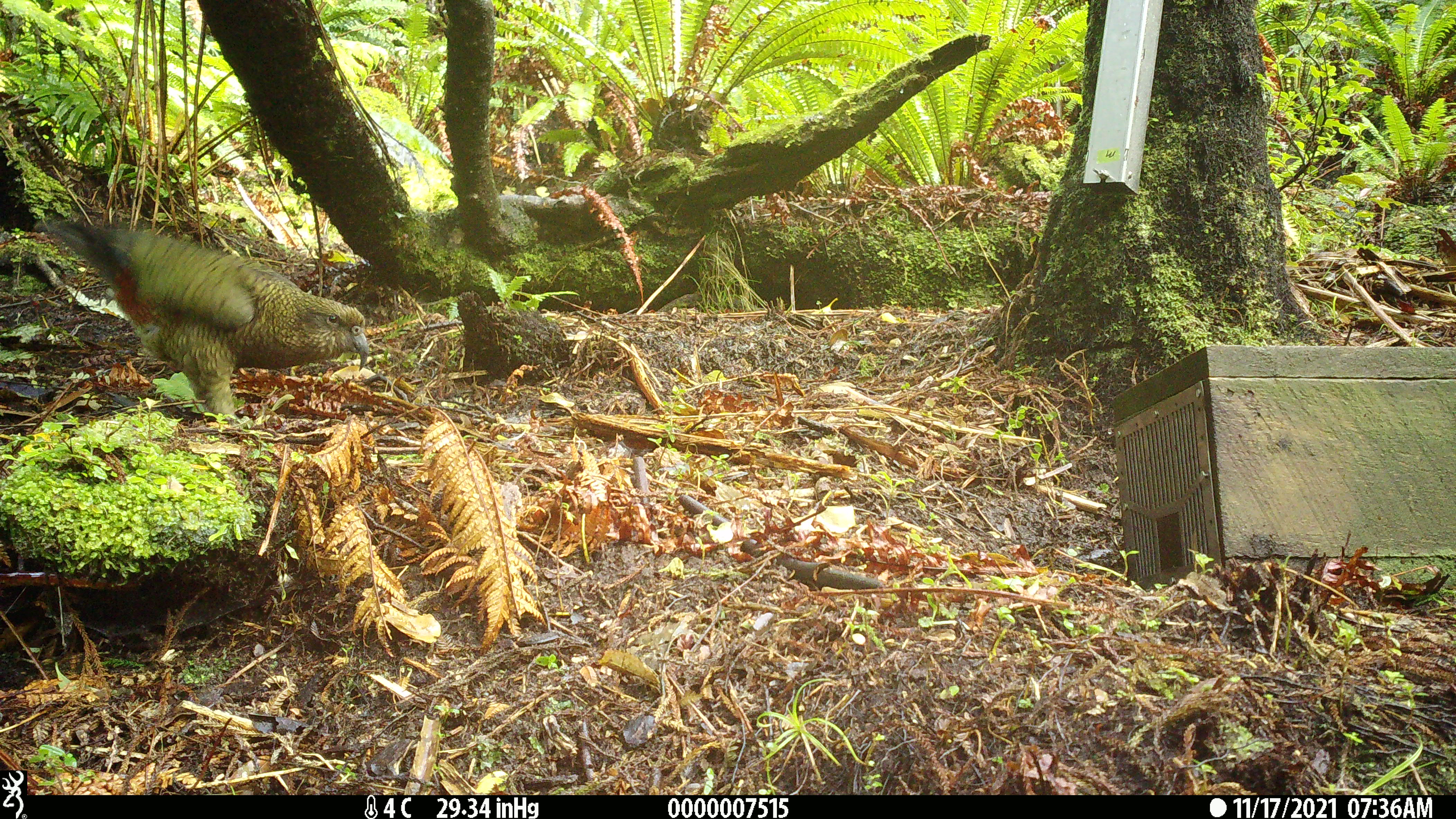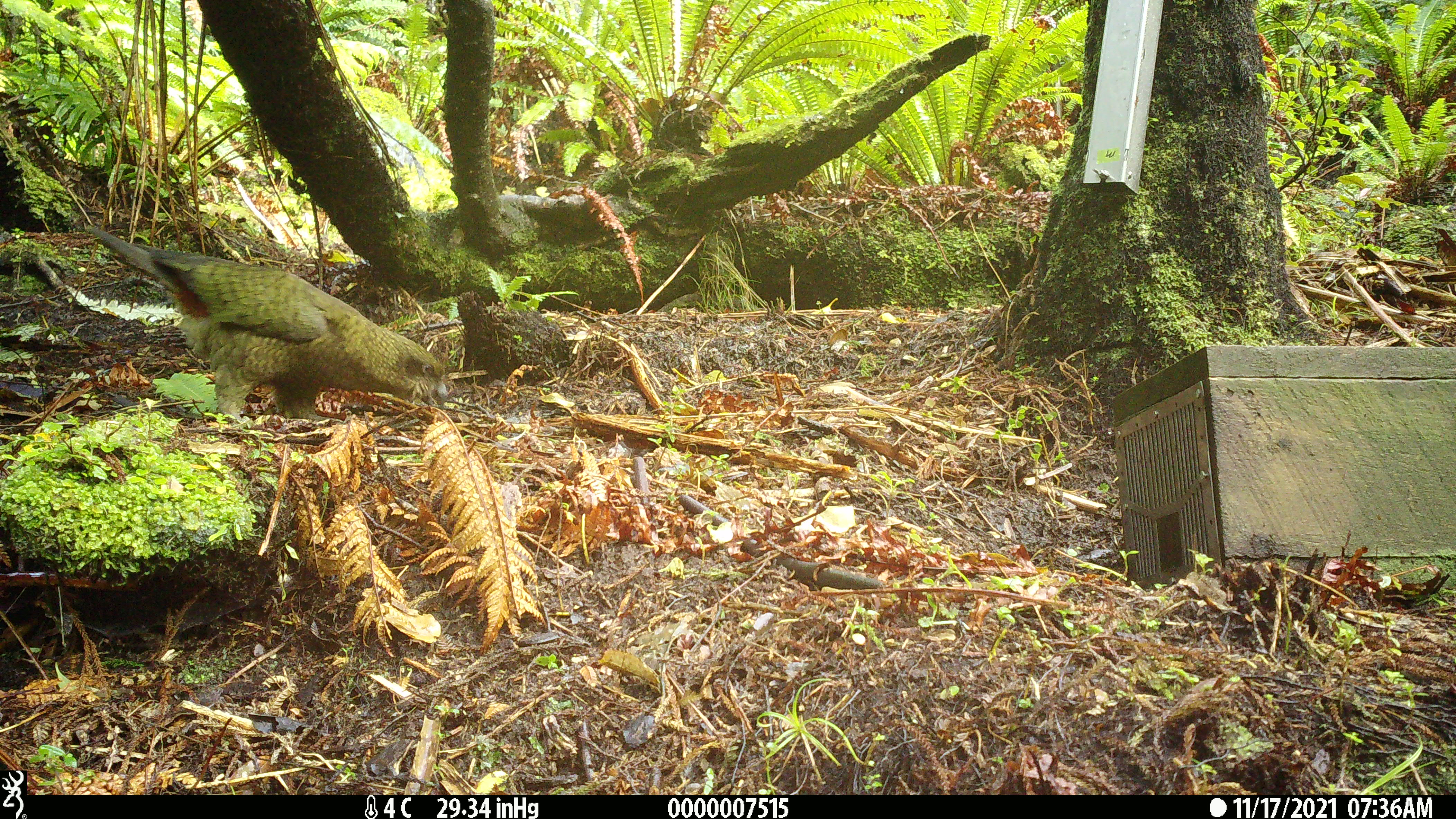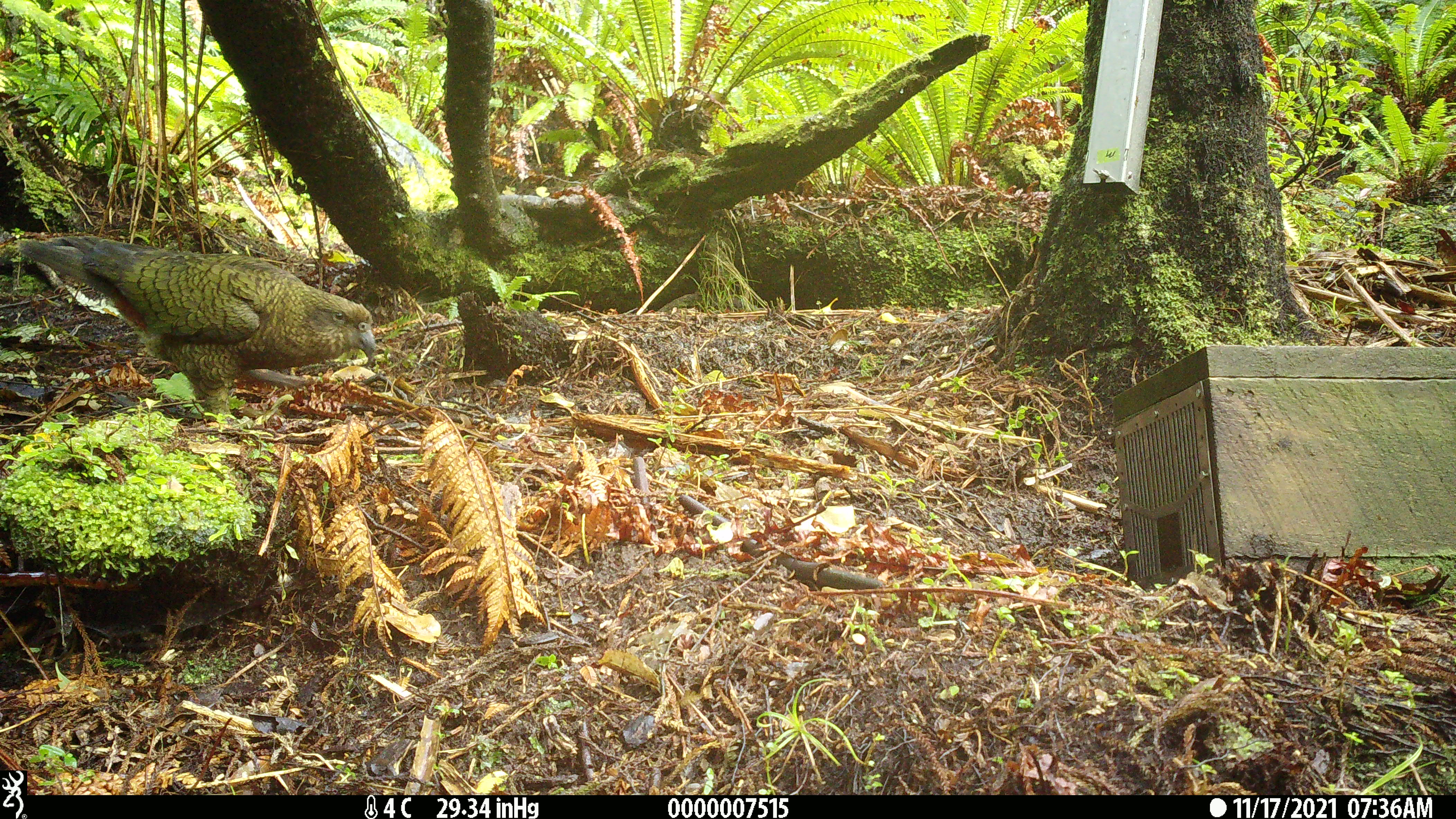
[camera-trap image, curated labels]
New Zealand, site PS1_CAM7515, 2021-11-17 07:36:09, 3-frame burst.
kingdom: Animalia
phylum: Chordata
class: Aves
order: Psittaciformes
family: Strigopidae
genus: Nestor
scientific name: Nestor notabilis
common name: kea